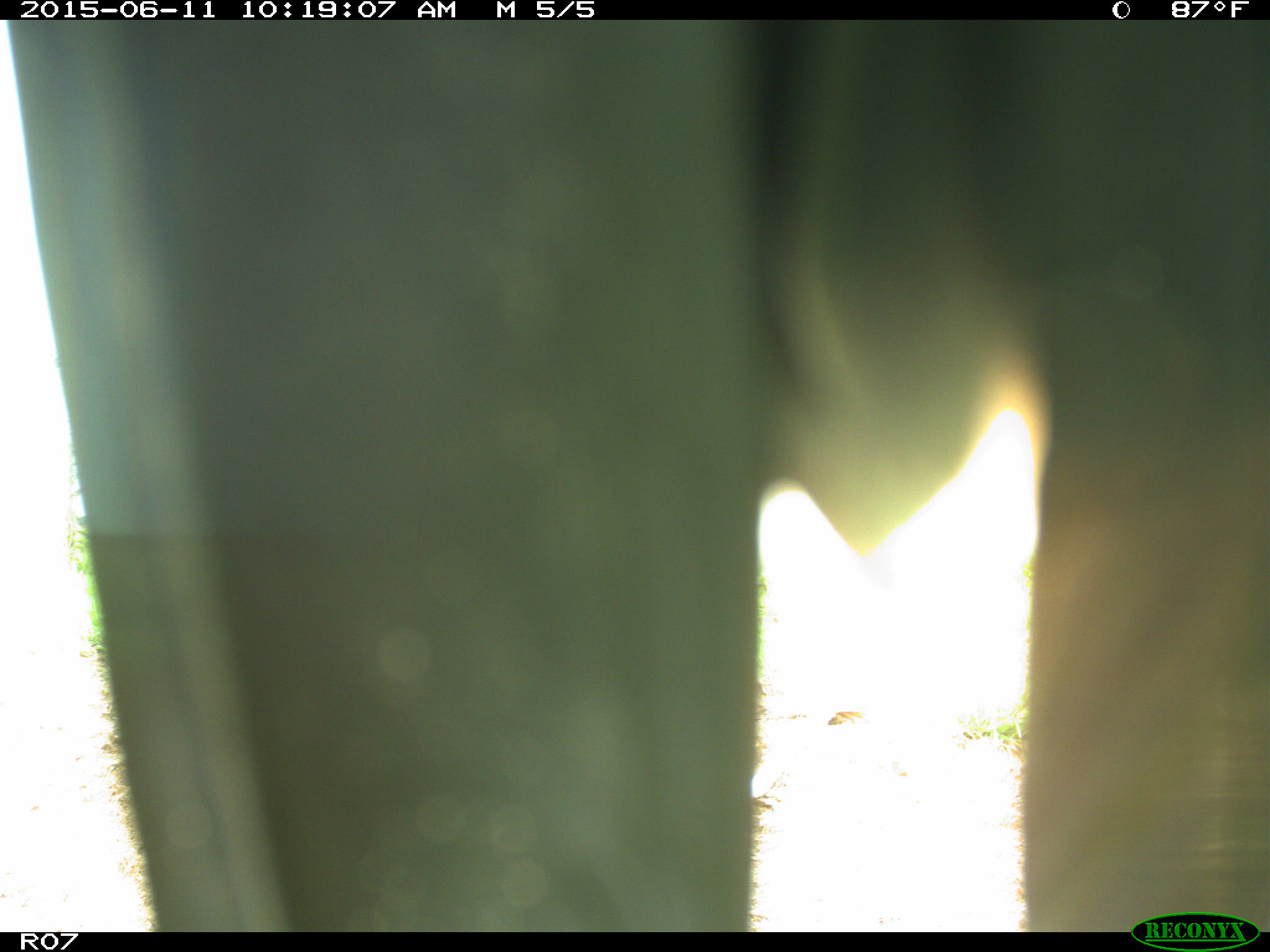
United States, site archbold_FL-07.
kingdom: Animalia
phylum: Chordata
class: Mammalia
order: Artiodactyla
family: Bovidae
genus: Bos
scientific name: Bos taurus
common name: domestic cow